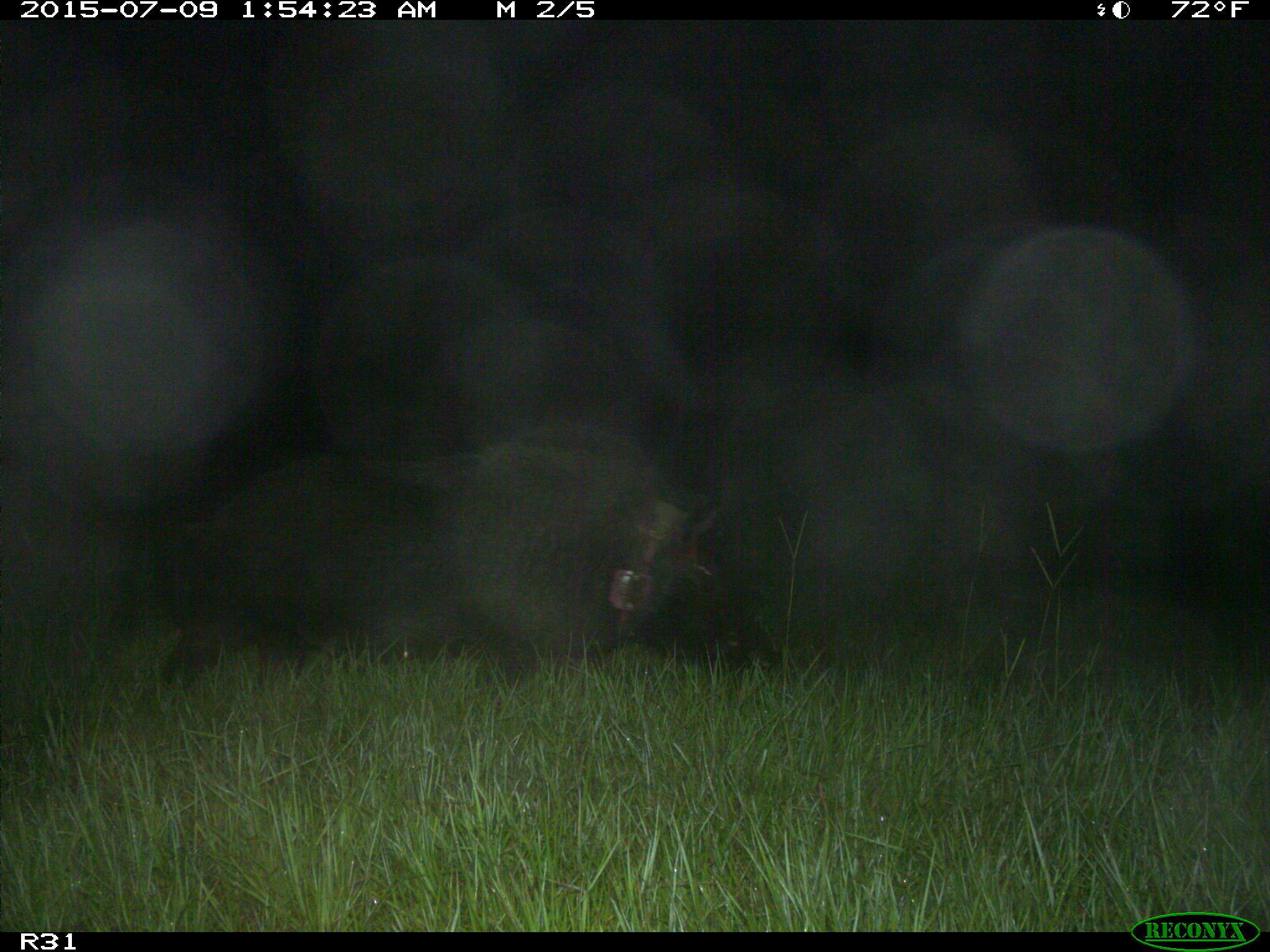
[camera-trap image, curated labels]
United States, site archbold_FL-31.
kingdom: Animalia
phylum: Chordata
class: Mammalia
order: Artiodactyla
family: Suidae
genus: Sus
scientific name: Sus scrofa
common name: wild boar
Sus scrofa (wild boar).